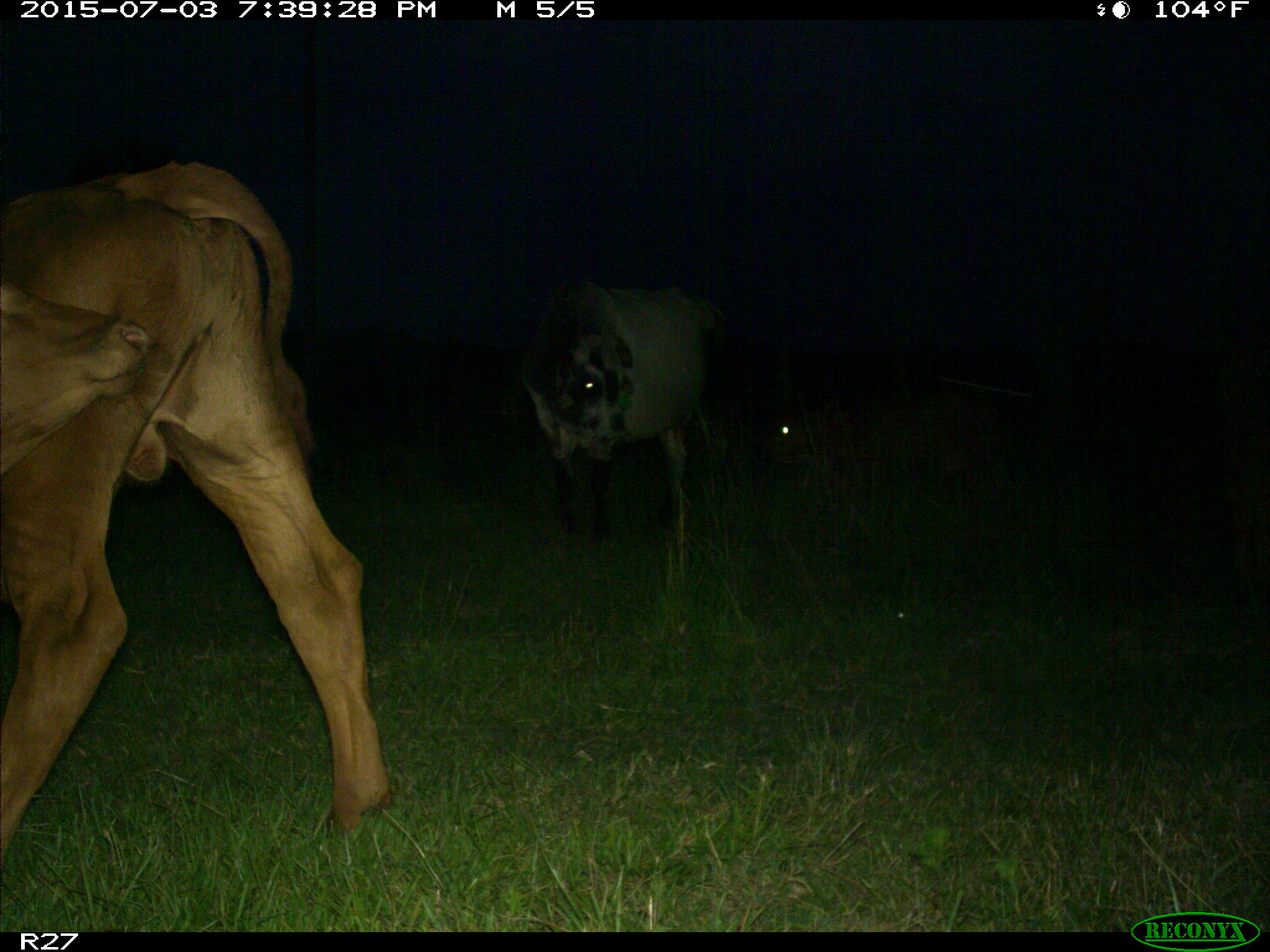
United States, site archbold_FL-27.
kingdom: Animalia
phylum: Chordata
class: Mammalia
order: Artiodactyla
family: Bovidae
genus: Bos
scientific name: Bos taurus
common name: domestic cow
Bos taurus (domestic cow).